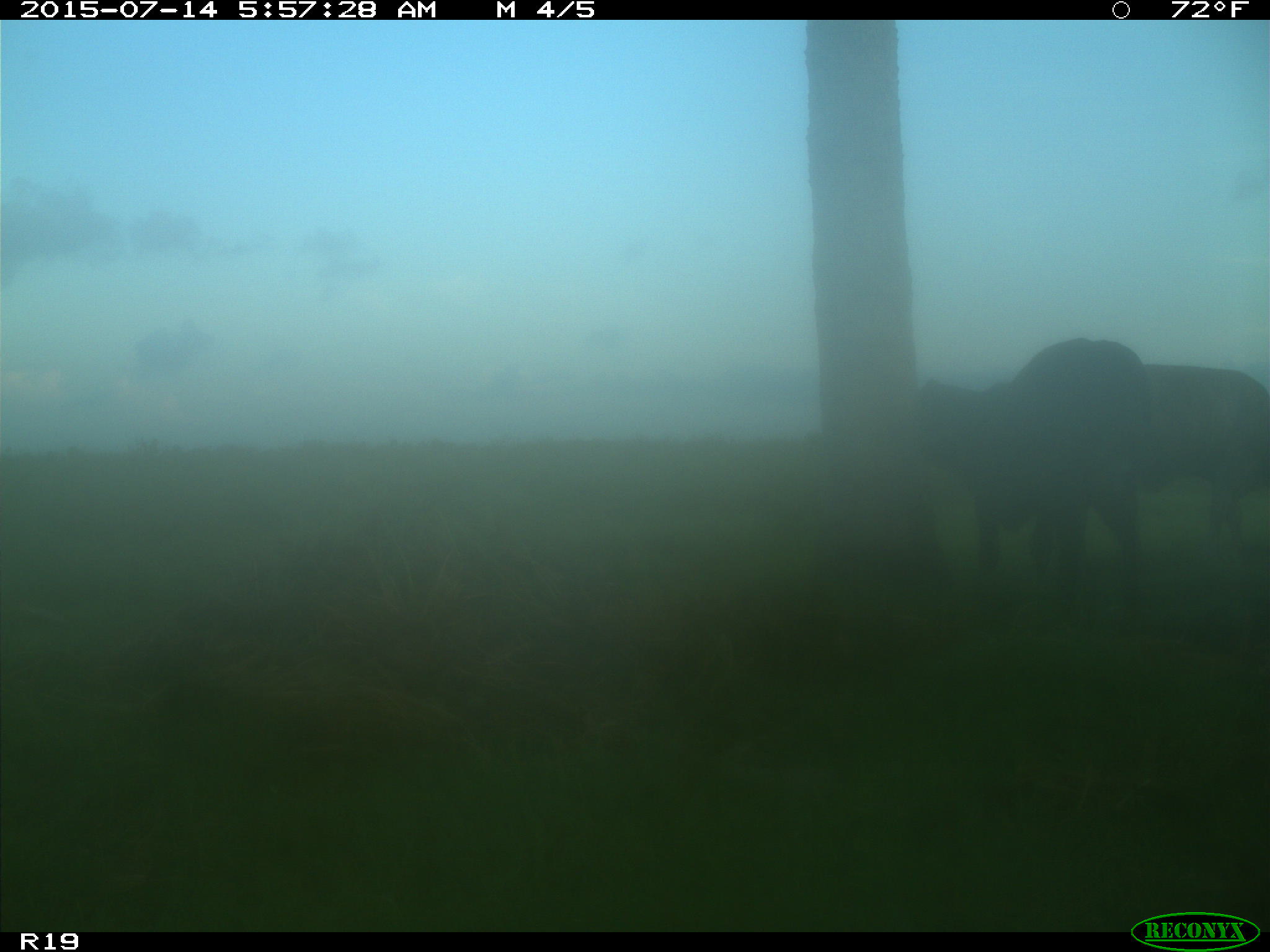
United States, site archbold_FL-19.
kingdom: Animalia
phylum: Chordata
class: Mammalia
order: Artiodactyla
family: Bovidae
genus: Bos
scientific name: Bos taurus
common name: domestic cow